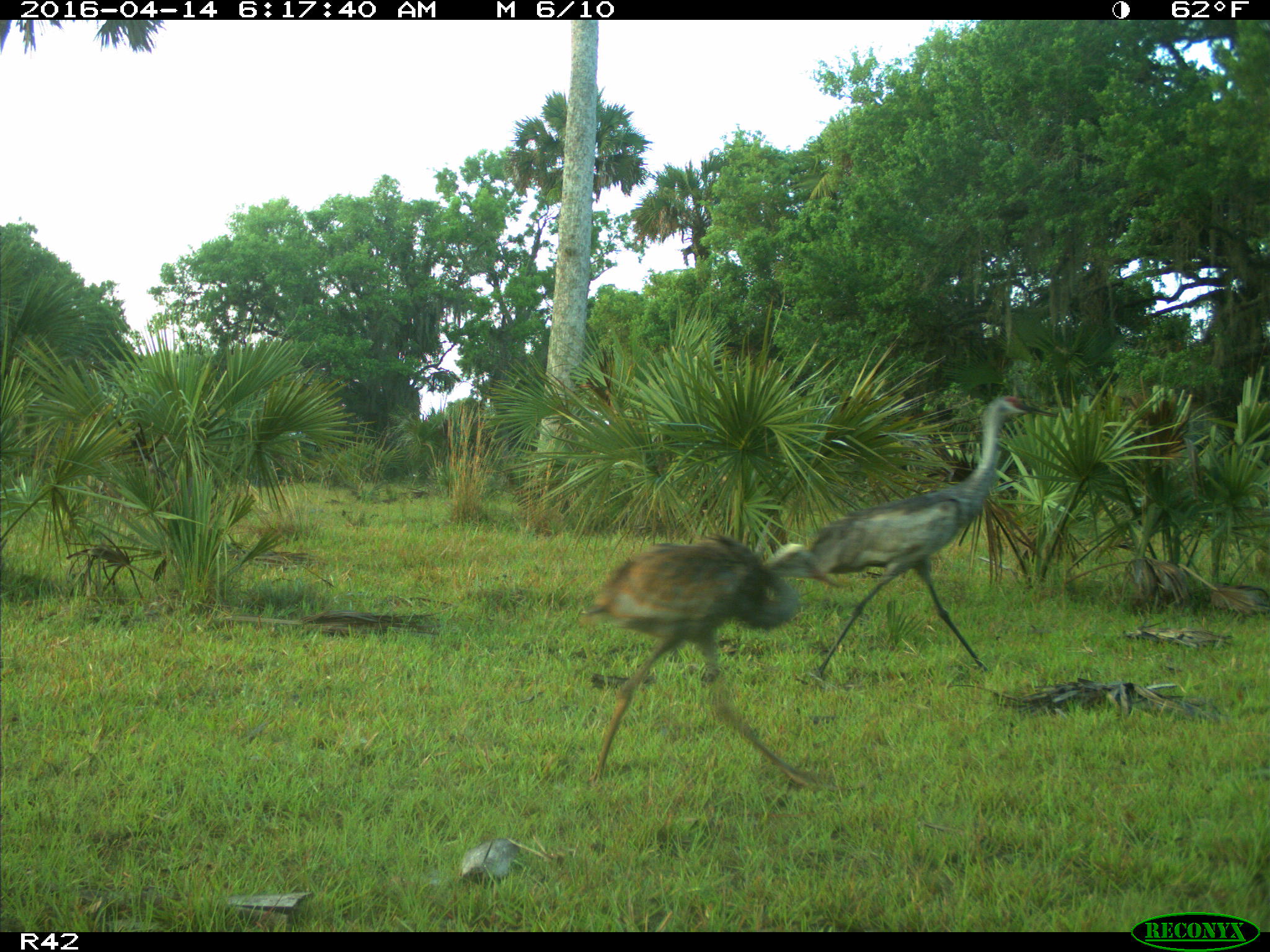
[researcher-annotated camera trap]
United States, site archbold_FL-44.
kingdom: Animalia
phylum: Chordata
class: Aves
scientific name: Aves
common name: birds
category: unidentified bird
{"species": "unidentified bird (birds) (Aves)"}